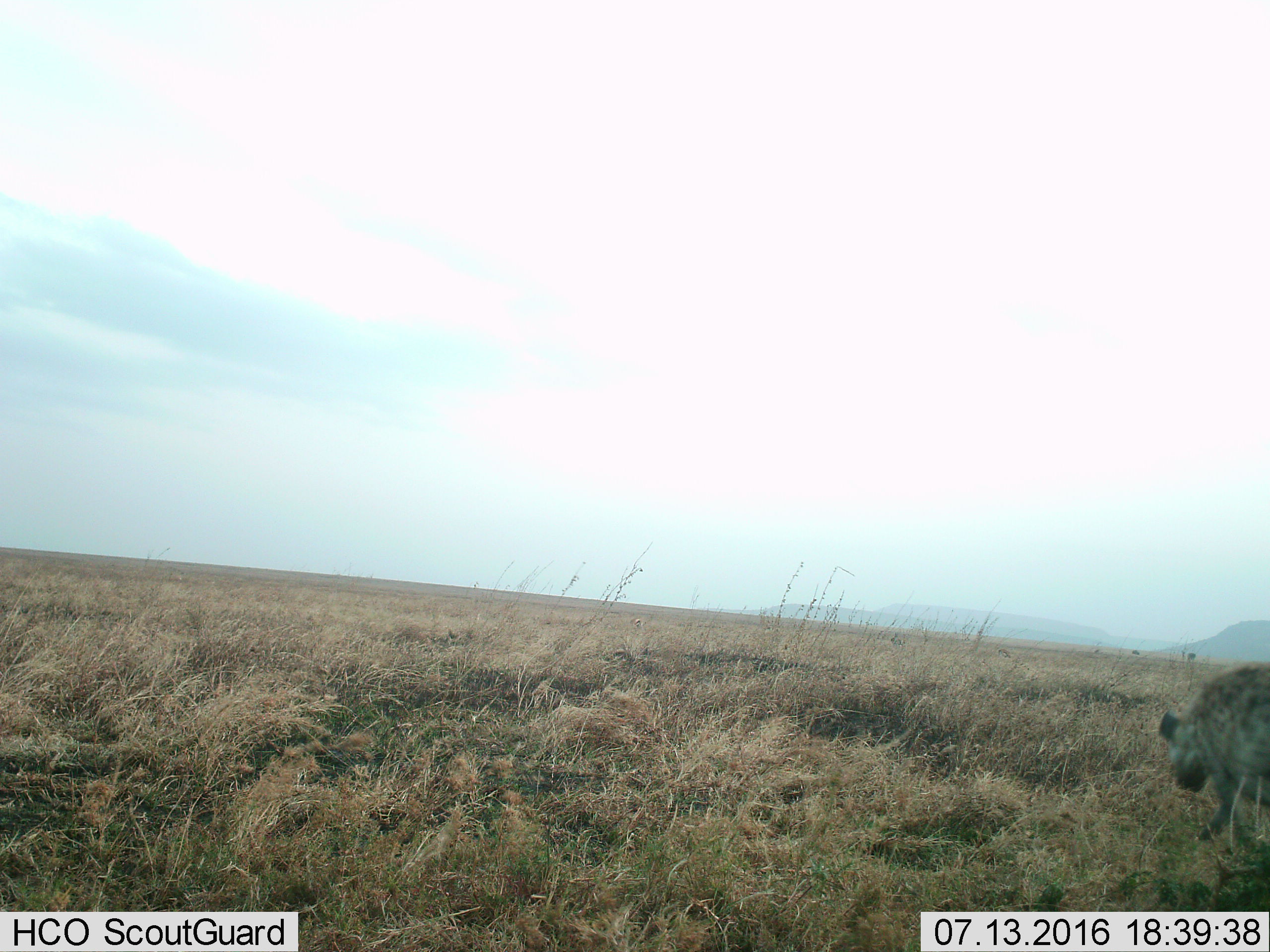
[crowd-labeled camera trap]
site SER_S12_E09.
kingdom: Animalia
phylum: Chordata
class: Mammalia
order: Carnivora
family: Hyaenidae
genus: Crocuta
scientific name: Crocuta crocuta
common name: spotted hyena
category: hyenaspotted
Hyenaspotted (spotted hyena) (Crocuta crocuta), count 1. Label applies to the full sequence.